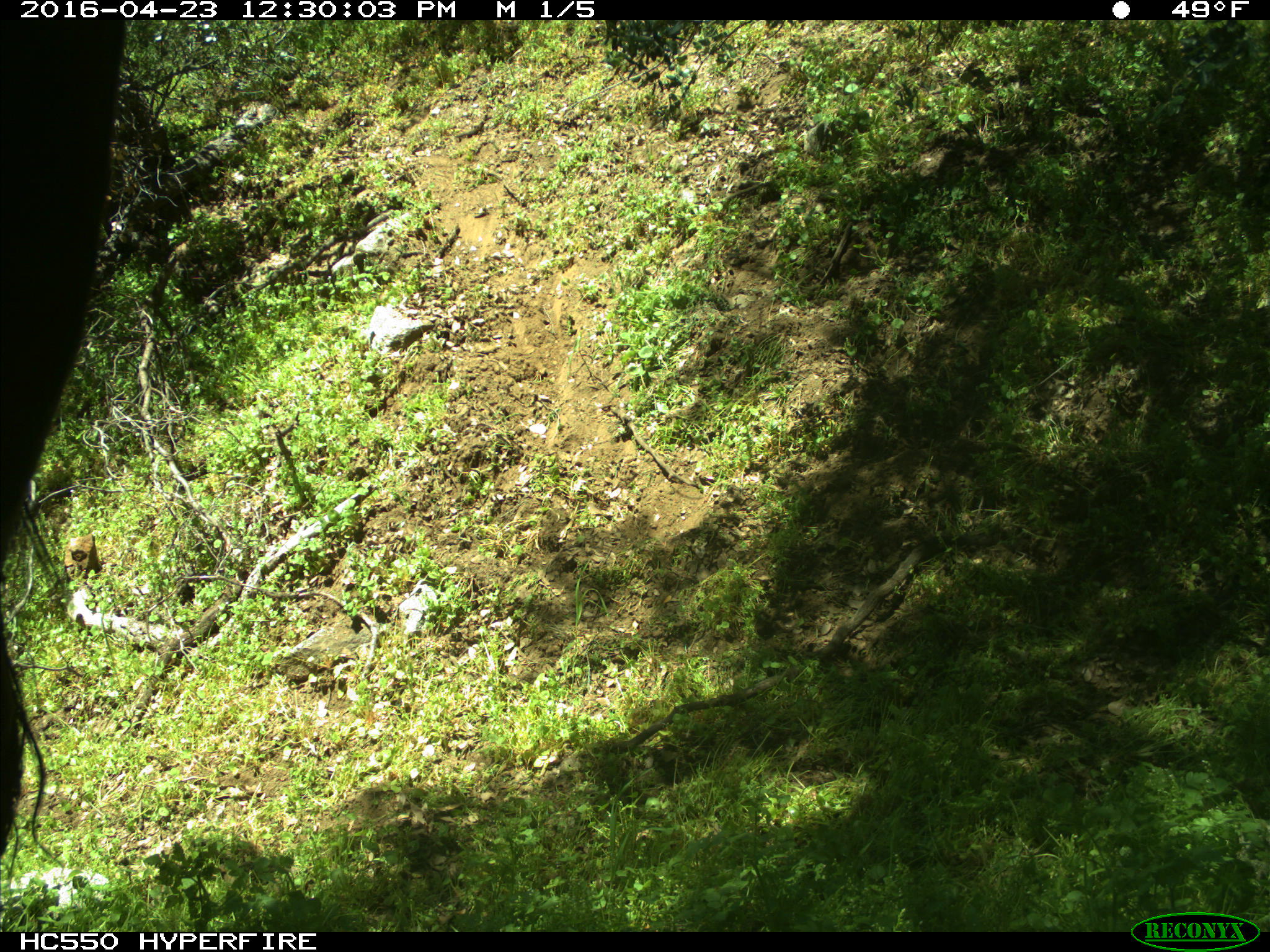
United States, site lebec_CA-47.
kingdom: Animalia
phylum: Chordata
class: Mammalia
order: Artiodactyla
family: Bovidae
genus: Bos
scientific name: Bos taurus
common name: domestic cow